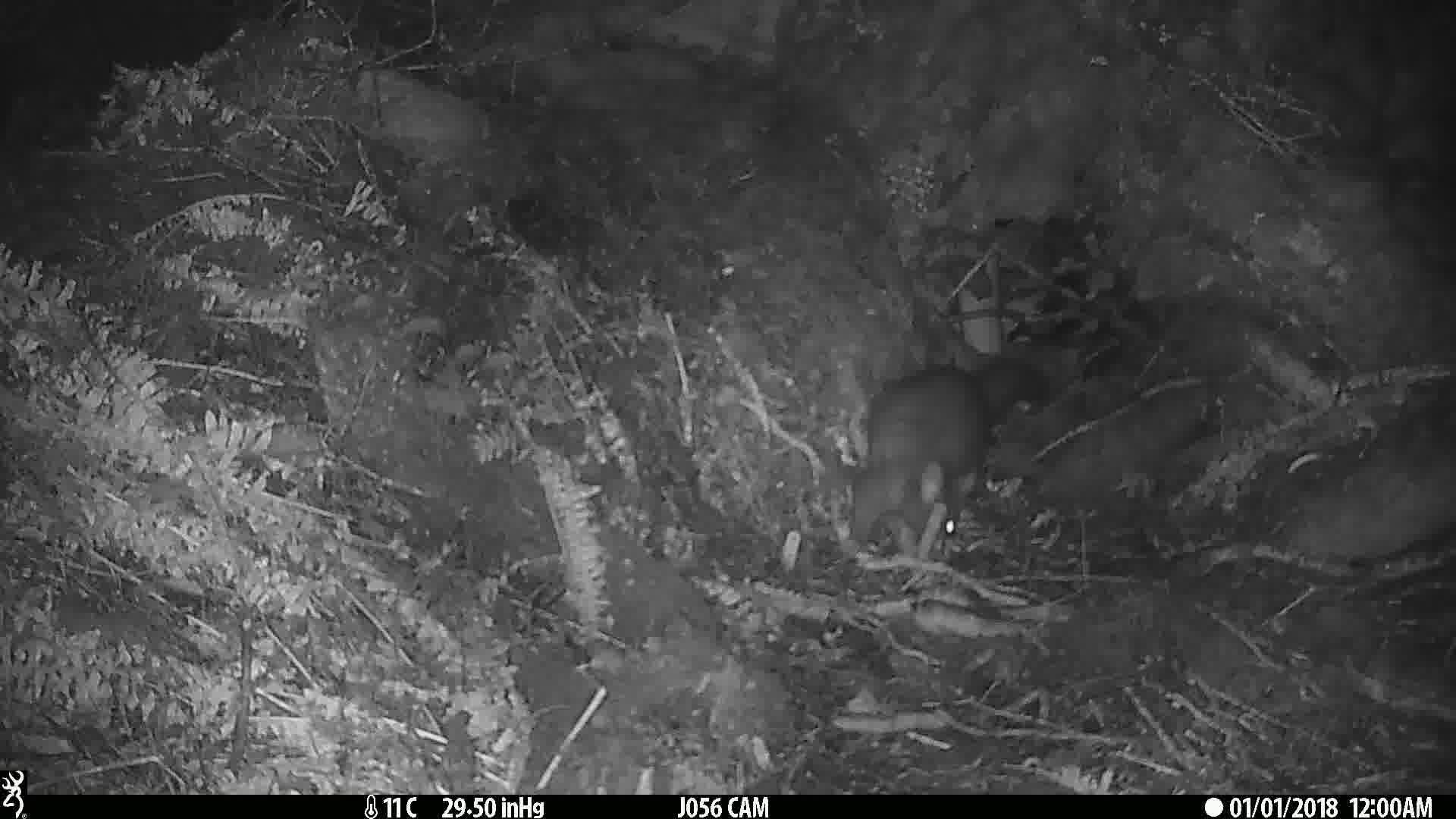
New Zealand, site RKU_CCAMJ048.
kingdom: Animalia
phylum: Chordata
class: Mammalia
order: Diprotodontia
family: Phalangeridae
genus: Trichosurus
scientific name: Trichosurus vulpecula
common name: common brushtail possum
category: possum